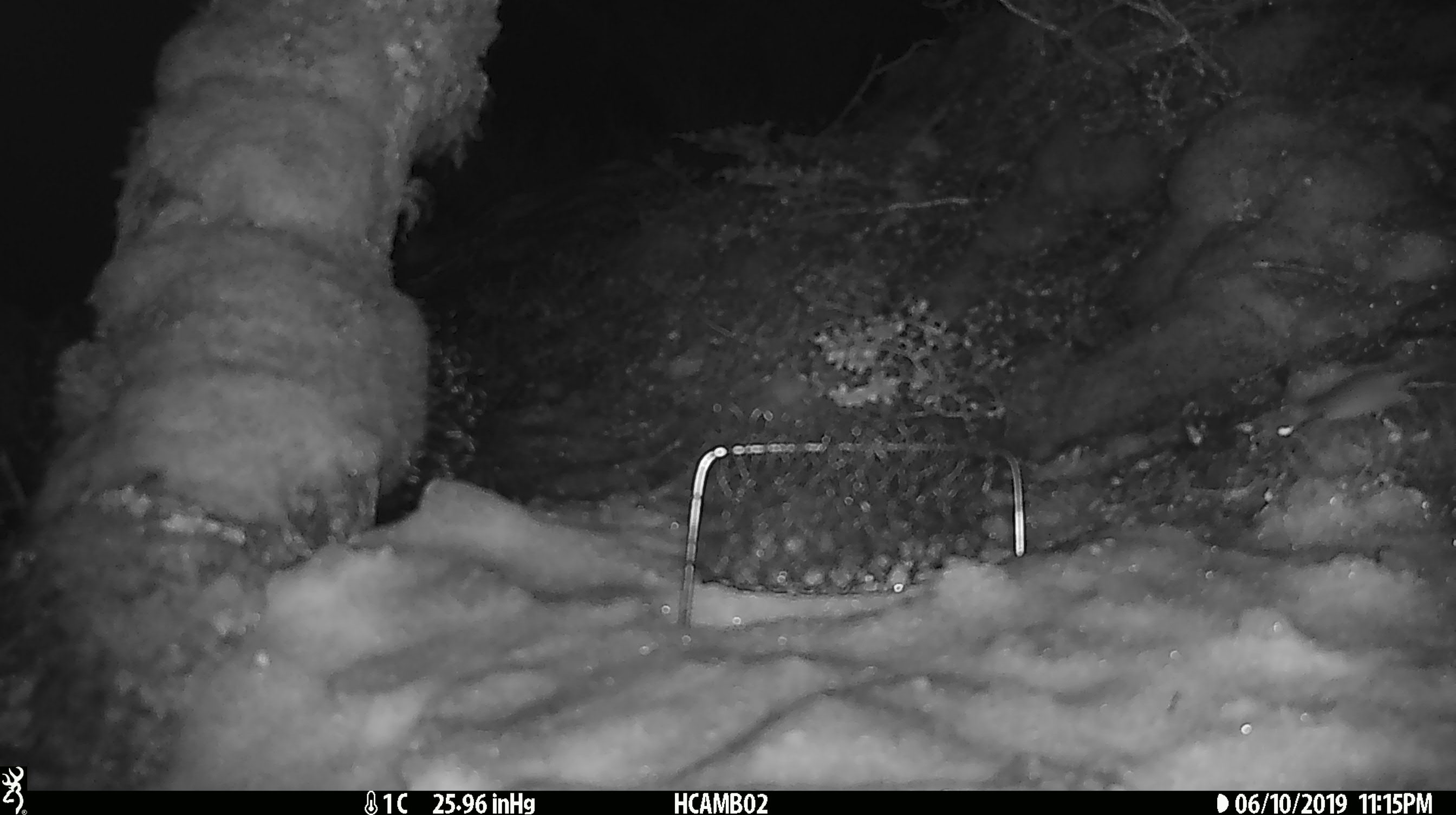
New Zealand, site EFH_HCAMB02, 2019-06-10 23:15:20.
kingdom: Animalia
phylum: Chordata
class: Mammalia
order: Rodentia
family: Muridae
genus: Mus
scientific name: Mus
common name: mouse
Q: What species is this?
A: Mouse (Mus).